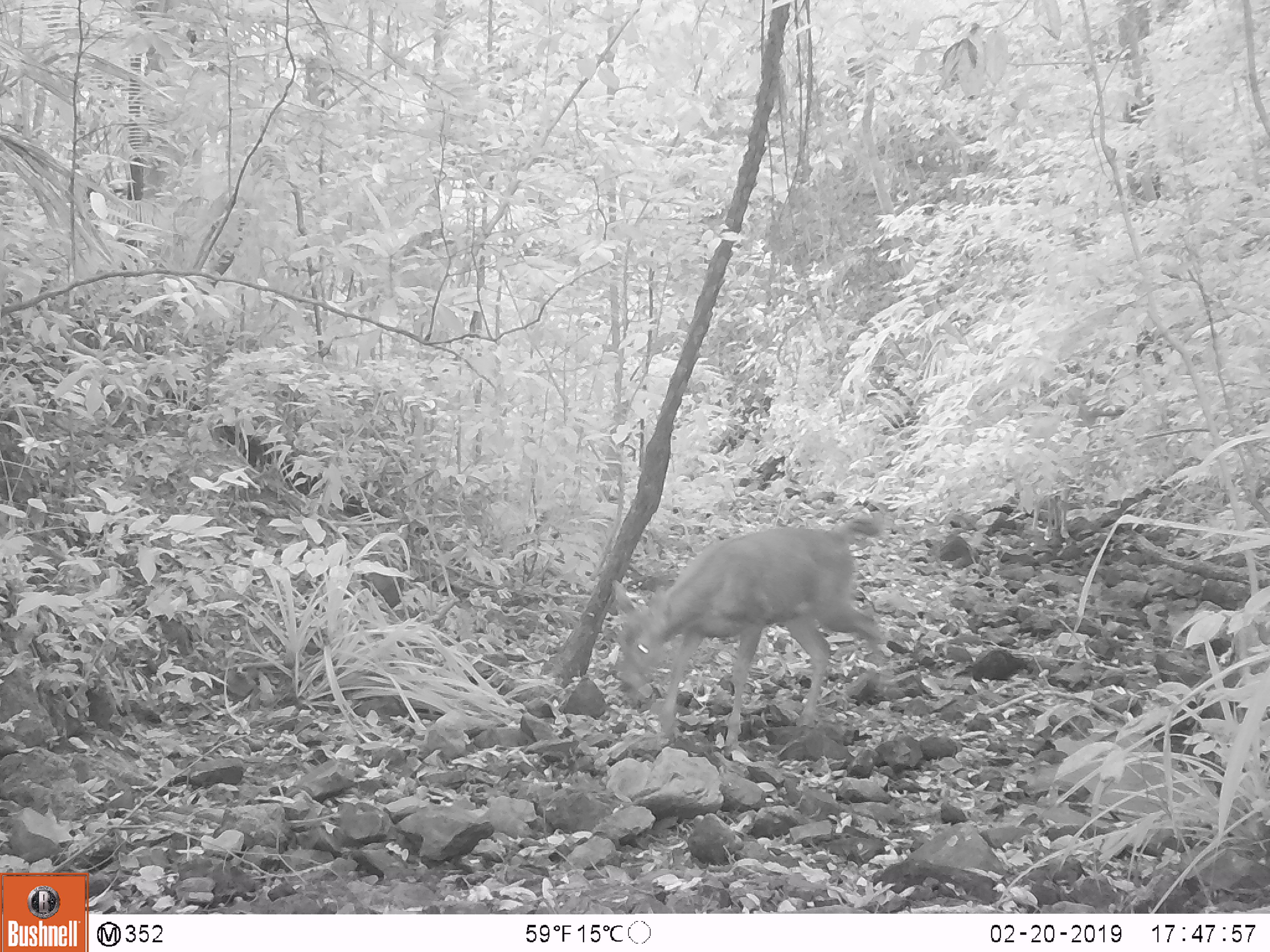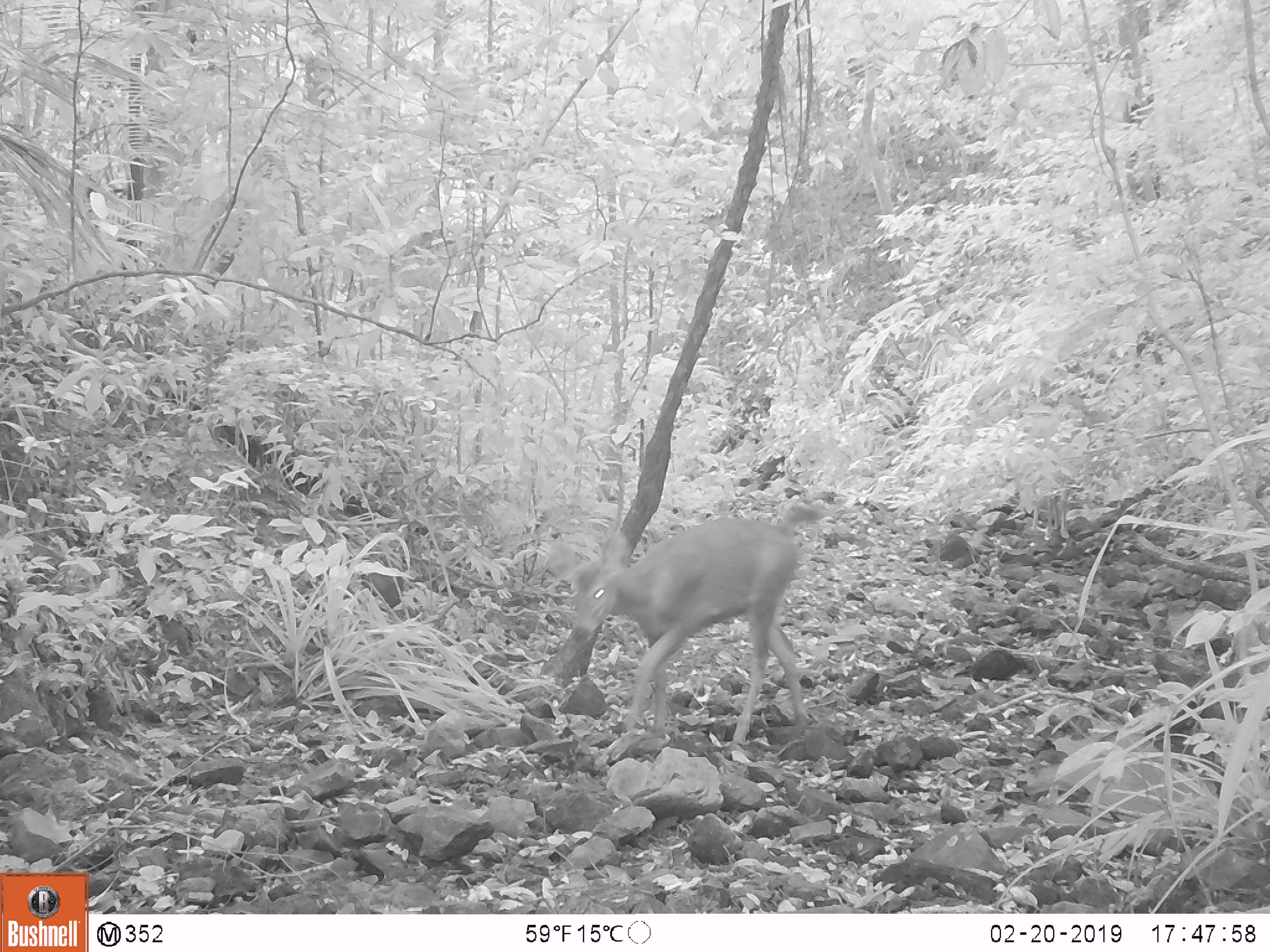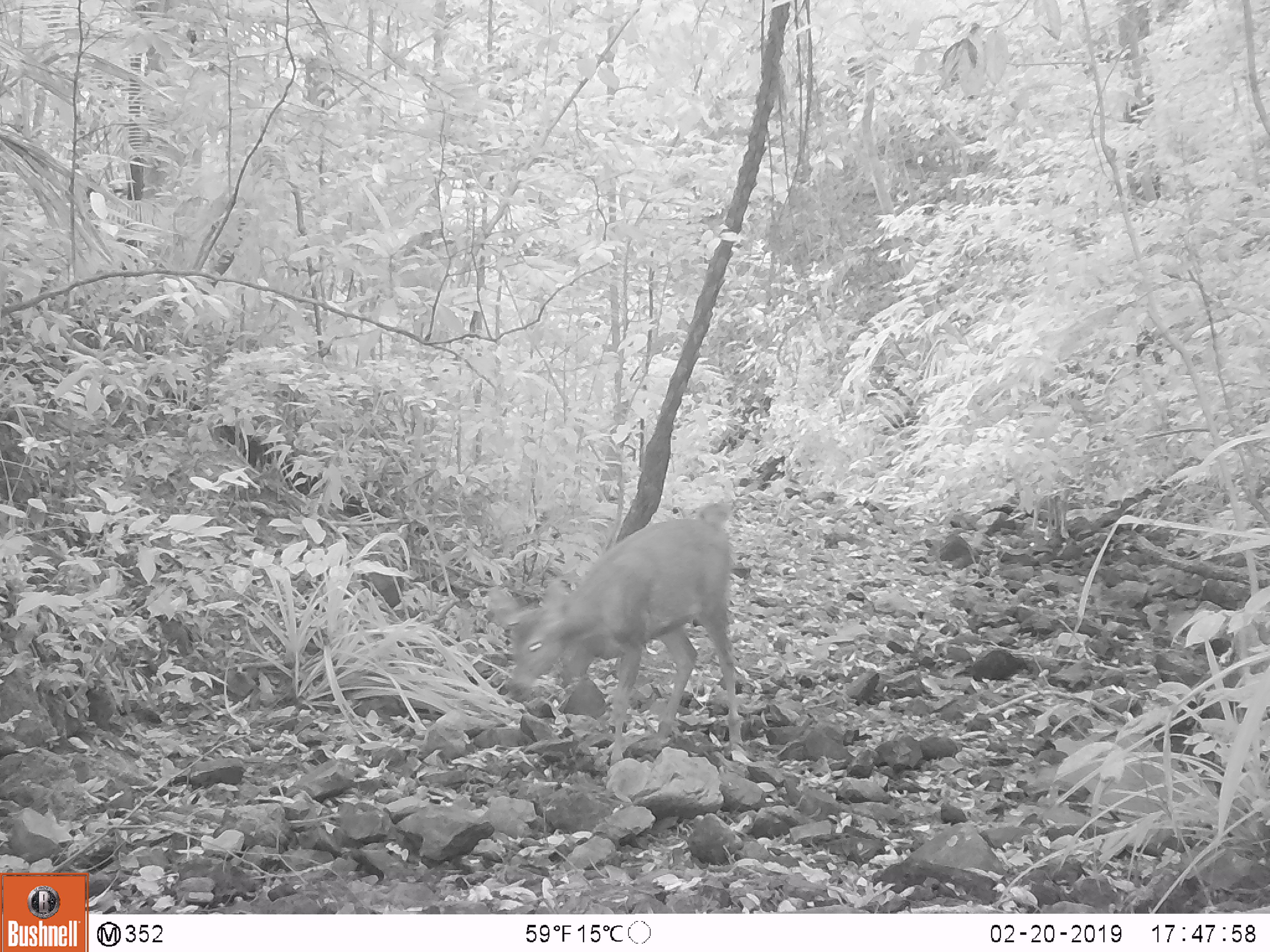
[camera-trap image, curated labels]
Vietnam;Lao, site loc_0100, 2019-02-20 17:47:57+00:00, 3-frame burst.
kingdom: Animalia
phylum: Chordata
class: Mammalia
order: Artiodactyla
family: Cervidae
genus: Rusa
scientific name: Rusa unicolor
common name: sambar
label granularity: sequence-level